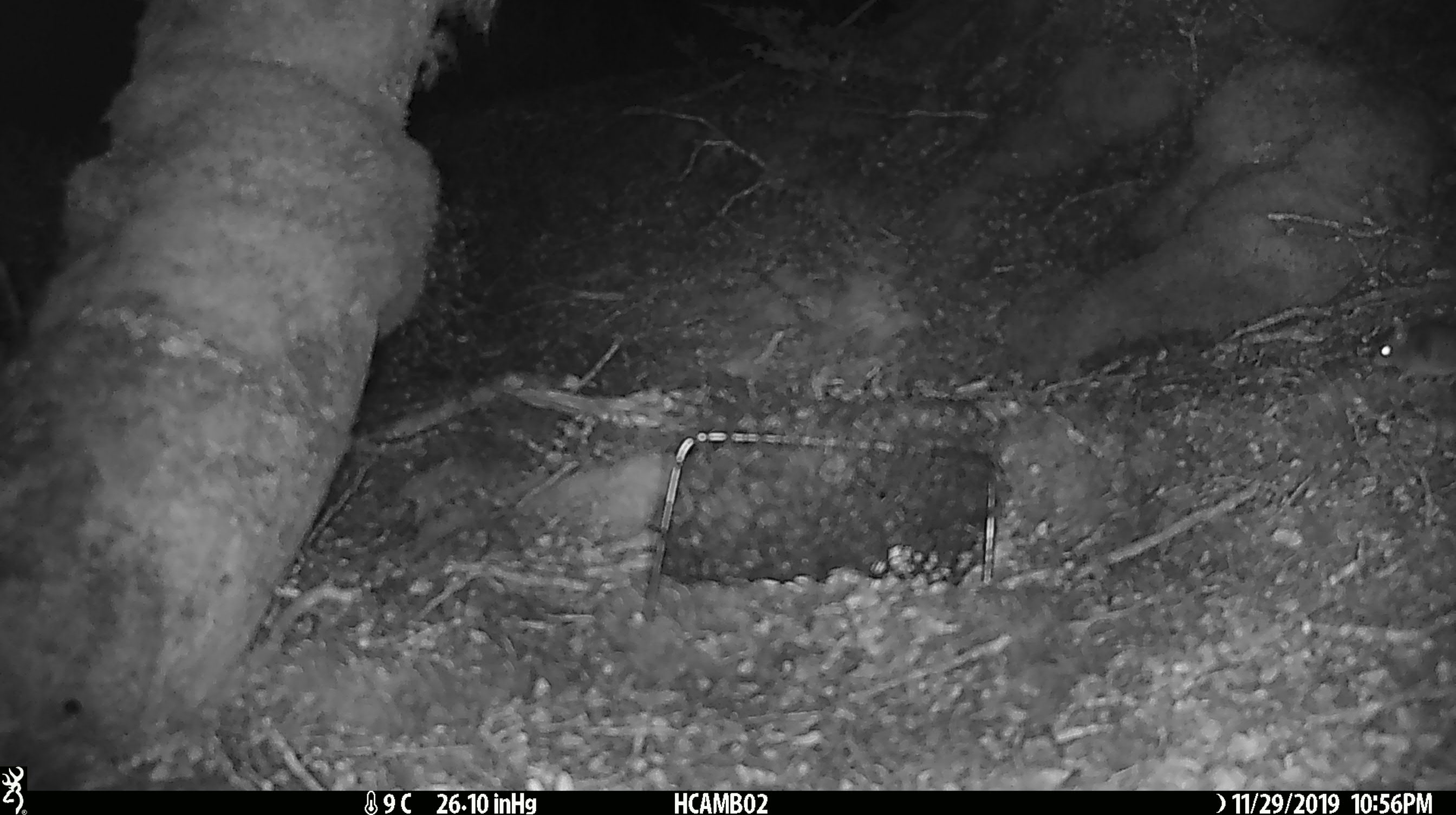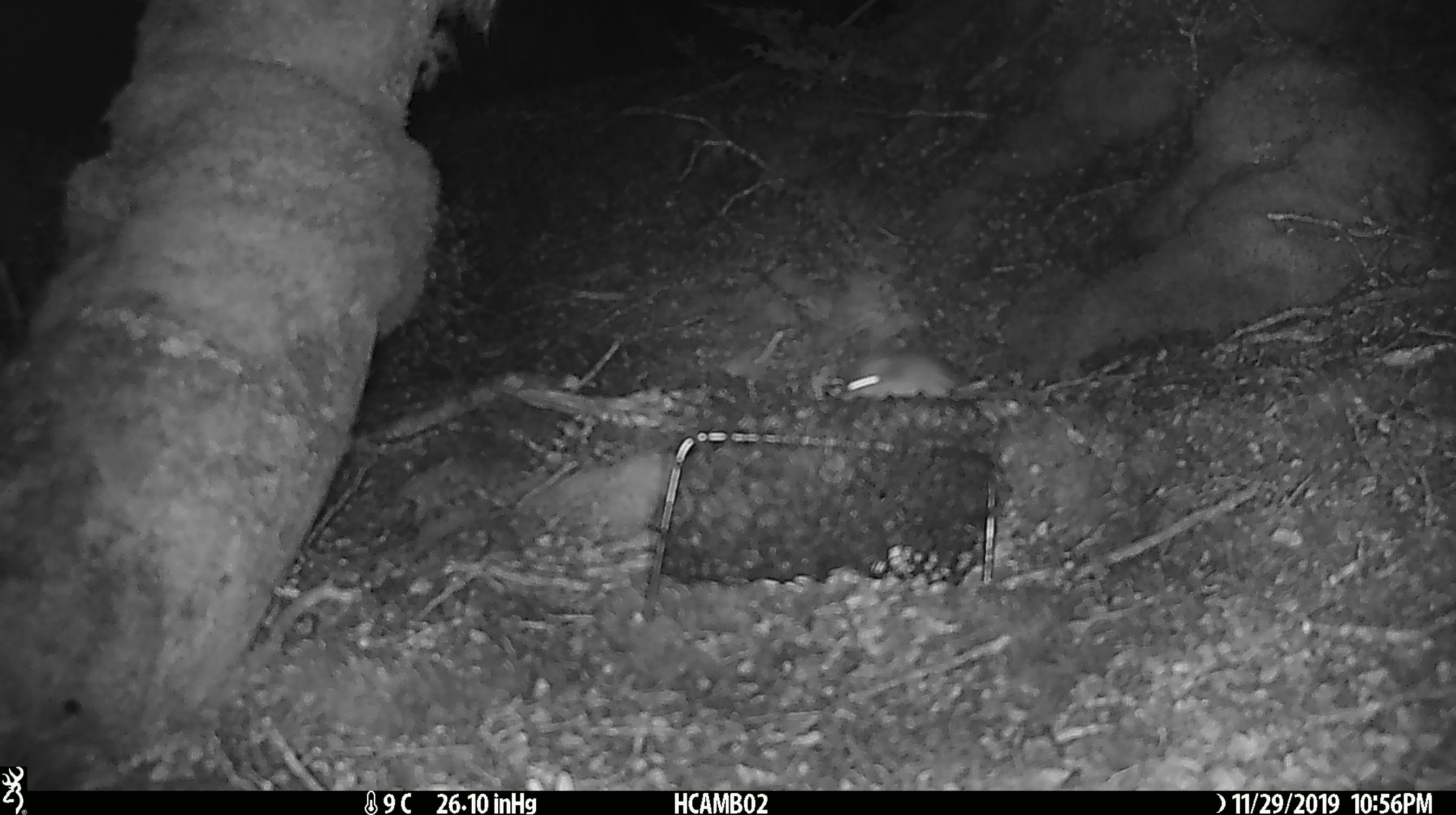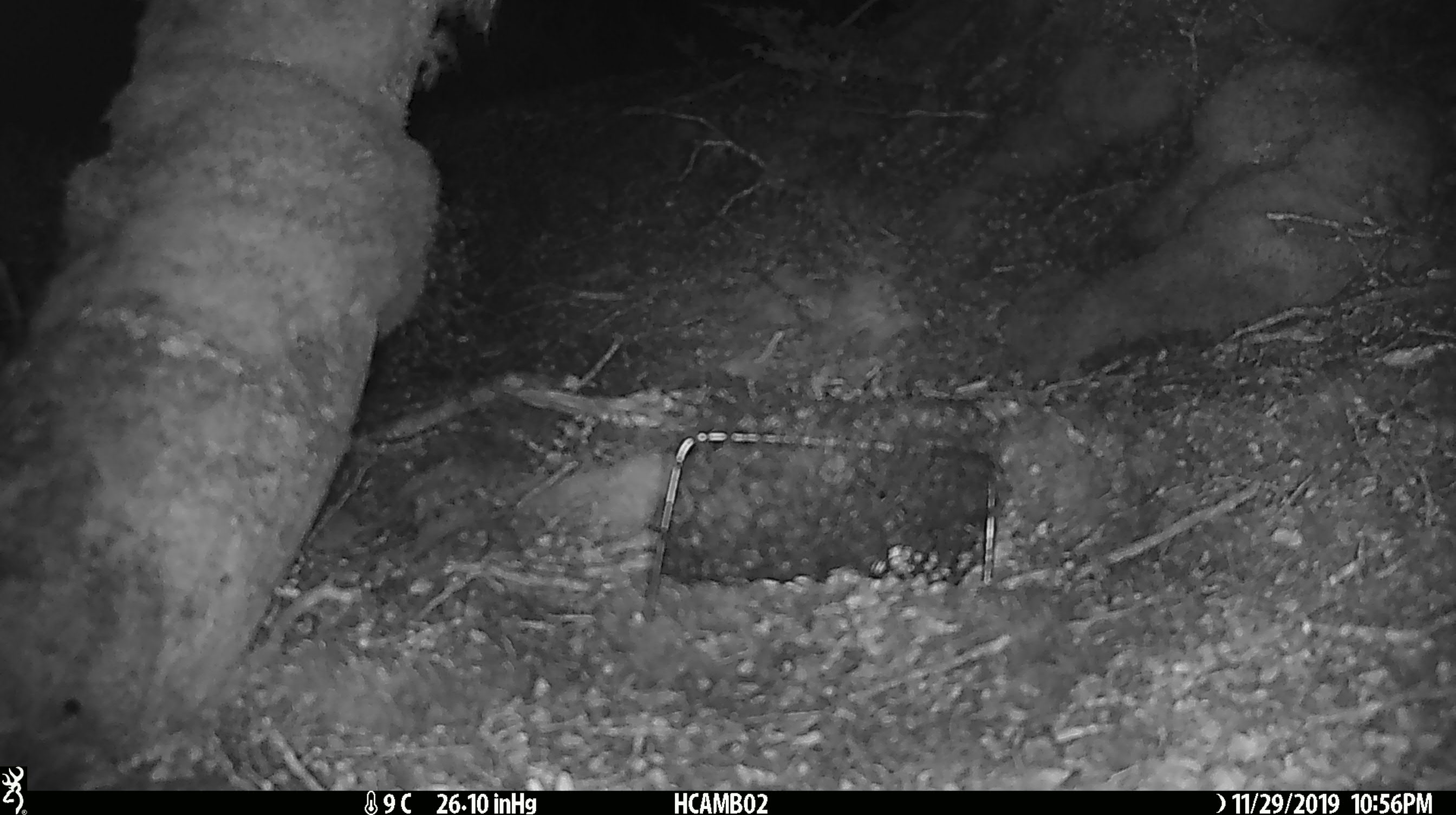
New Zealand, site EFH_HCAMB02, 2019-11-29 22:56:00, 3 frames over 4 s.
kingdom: Animalia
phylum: Chordata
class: Mammalia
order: Rodentia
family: Muridae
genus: Mus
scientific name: Mus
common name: mouse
Mouse (Mus).